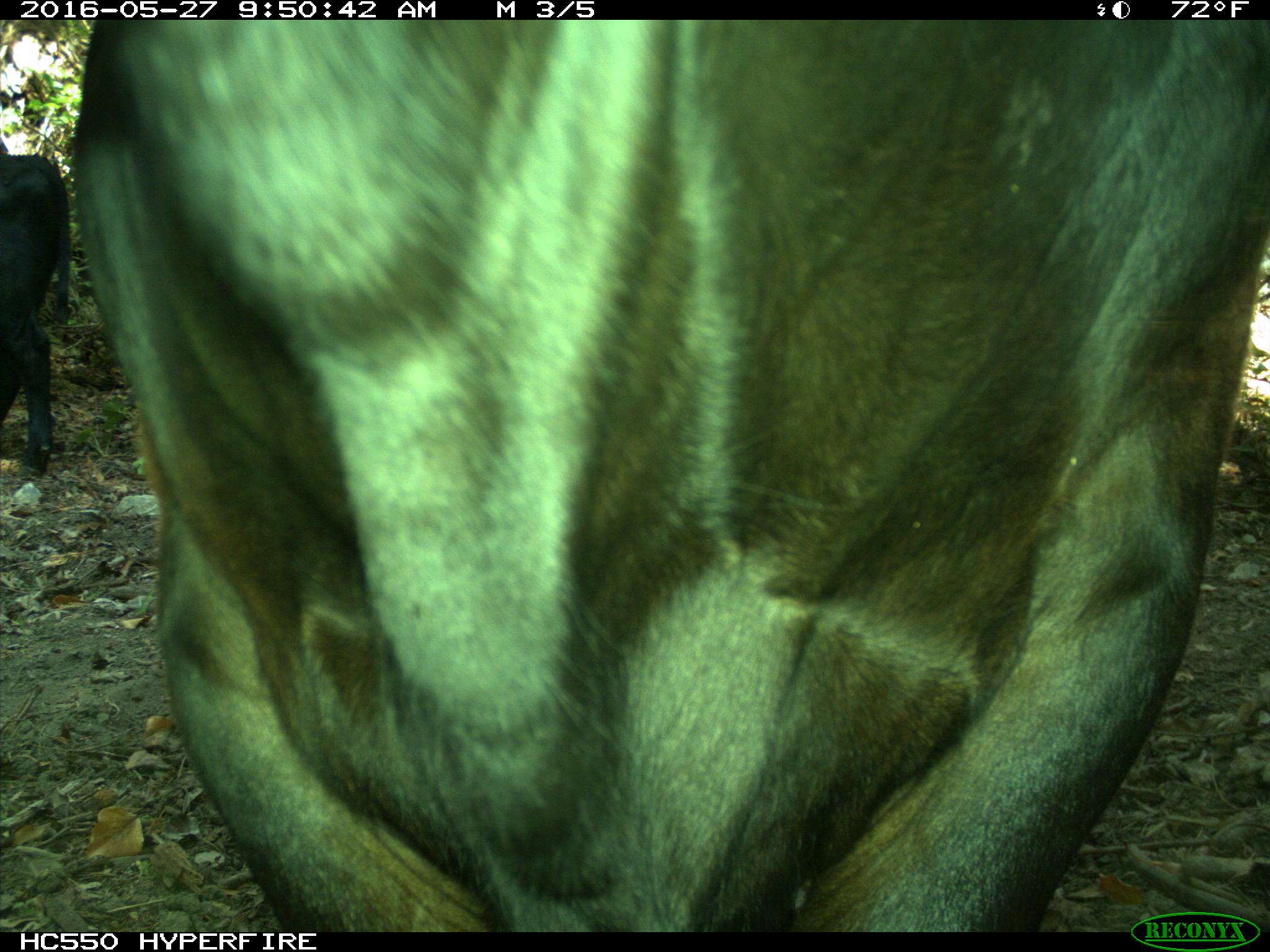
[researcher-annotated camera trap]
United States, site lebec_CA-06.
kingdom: Animalia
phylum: Chordata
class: Mammalia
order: Artiodactyla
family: Bovidae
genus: Bos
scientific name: Bos taurus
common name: domestic cow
Bos taurus (domestic cow).